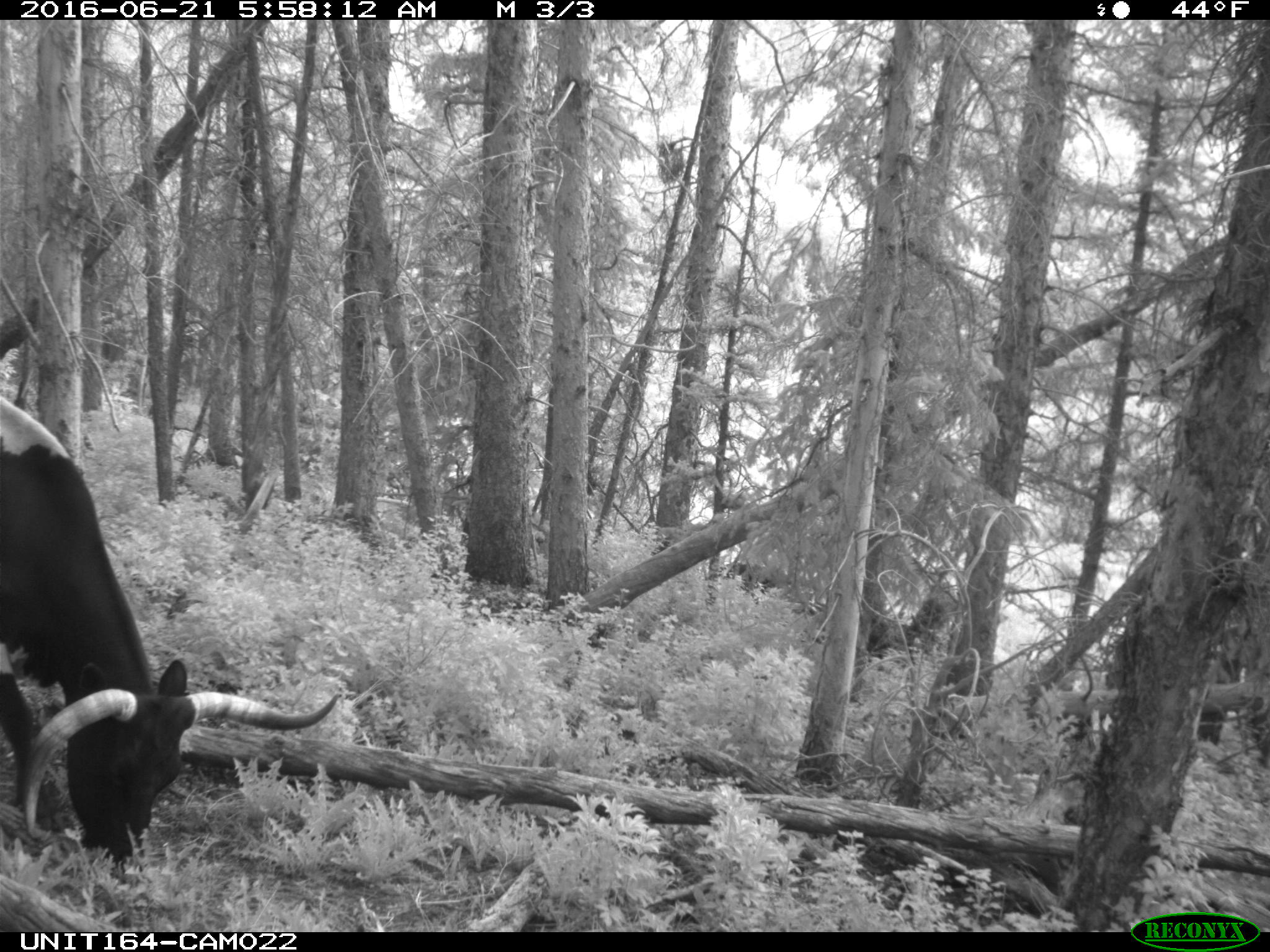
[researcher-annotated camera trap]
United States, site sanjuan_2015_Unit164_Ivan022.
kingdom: Animalia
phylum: Chordata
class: Mammalia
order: Artiodactyla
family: Bovidae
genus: Bos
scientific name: Bos taurus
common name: domestic cow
Bos taurus (domestic cow).